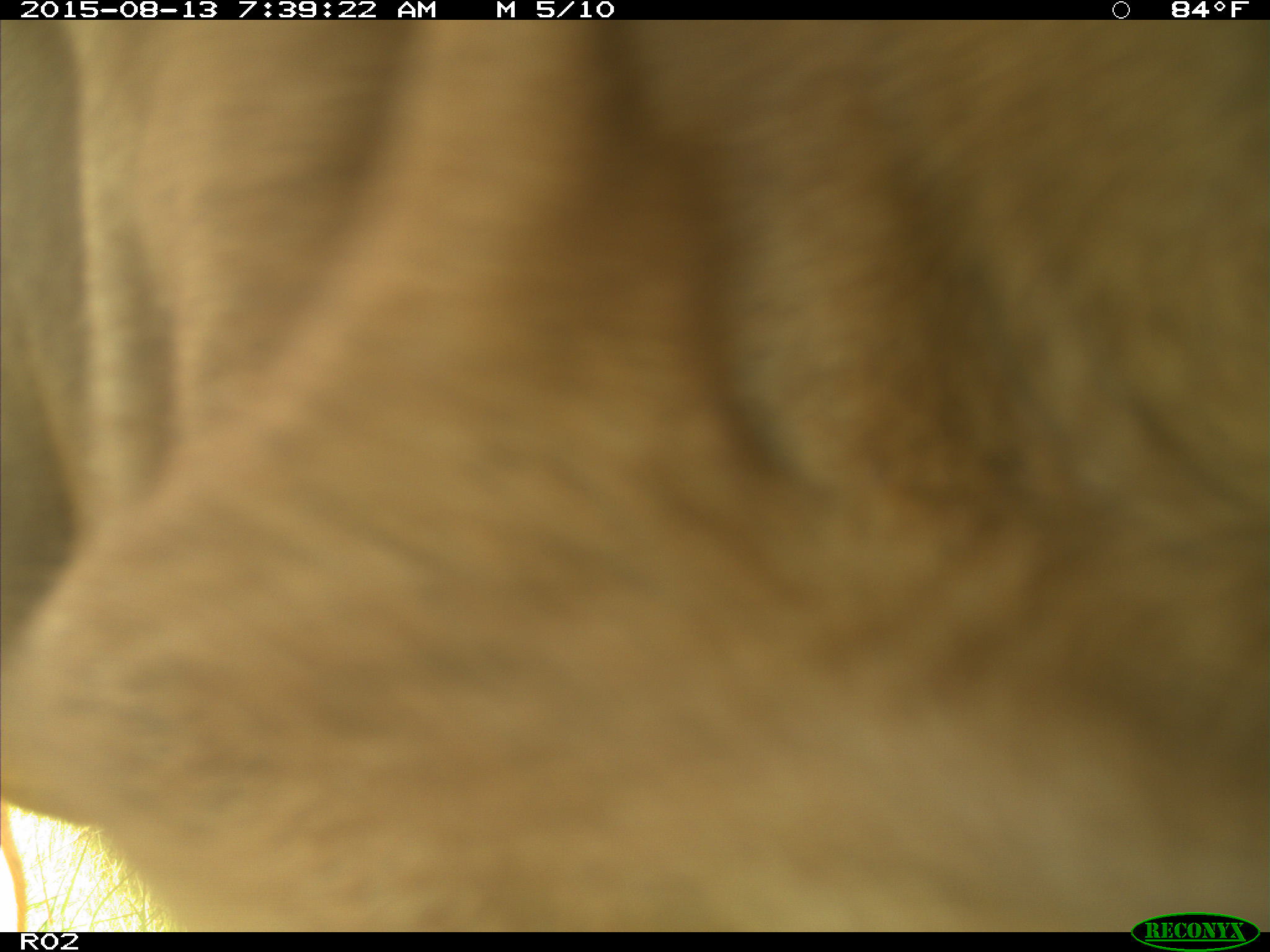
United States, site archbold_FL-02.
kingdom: Animalia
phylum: Chordata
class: Mammalia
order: Artiodactyla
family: Bovidae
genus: Bos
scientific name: Bos taurus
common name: domestic cow